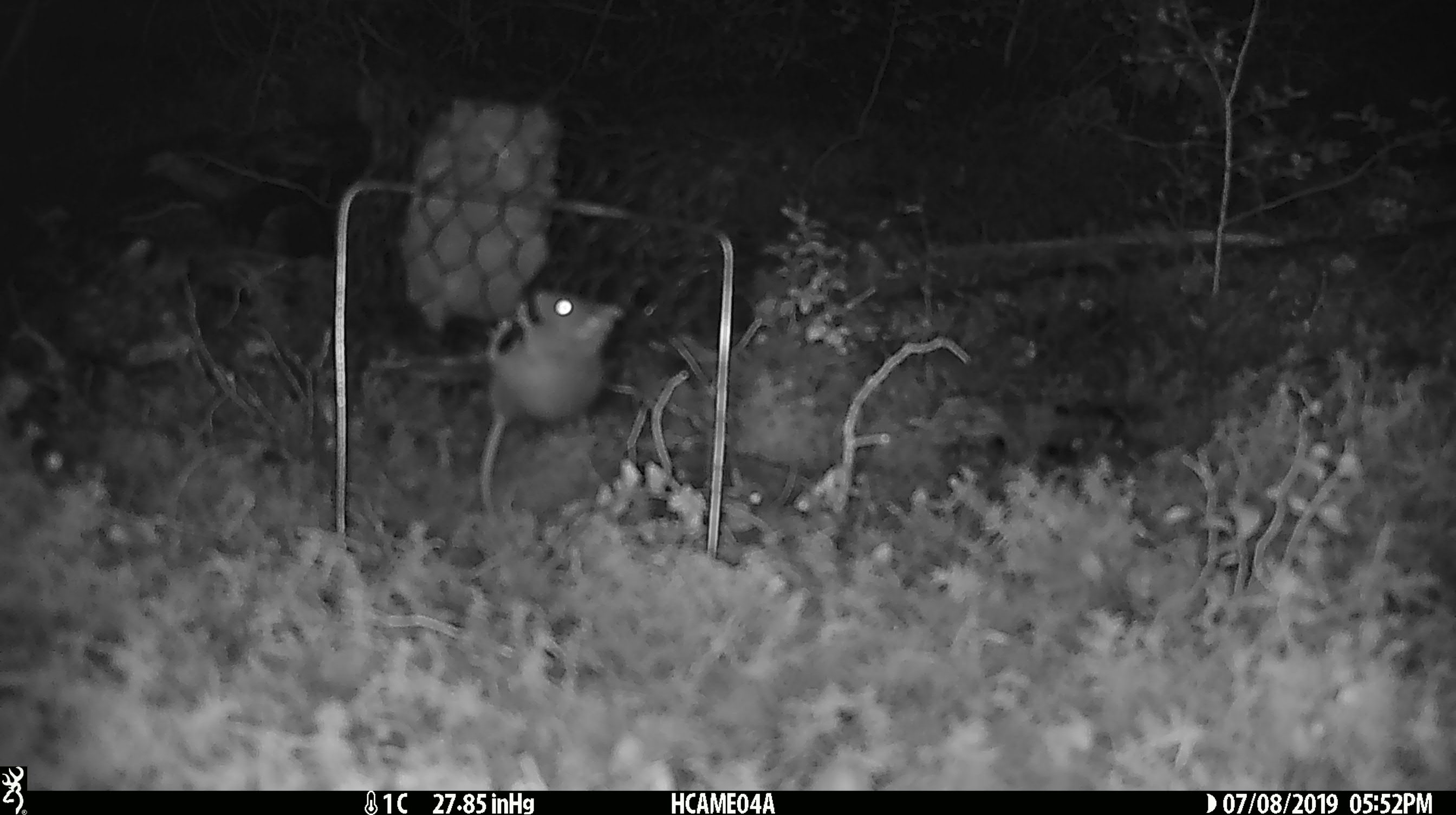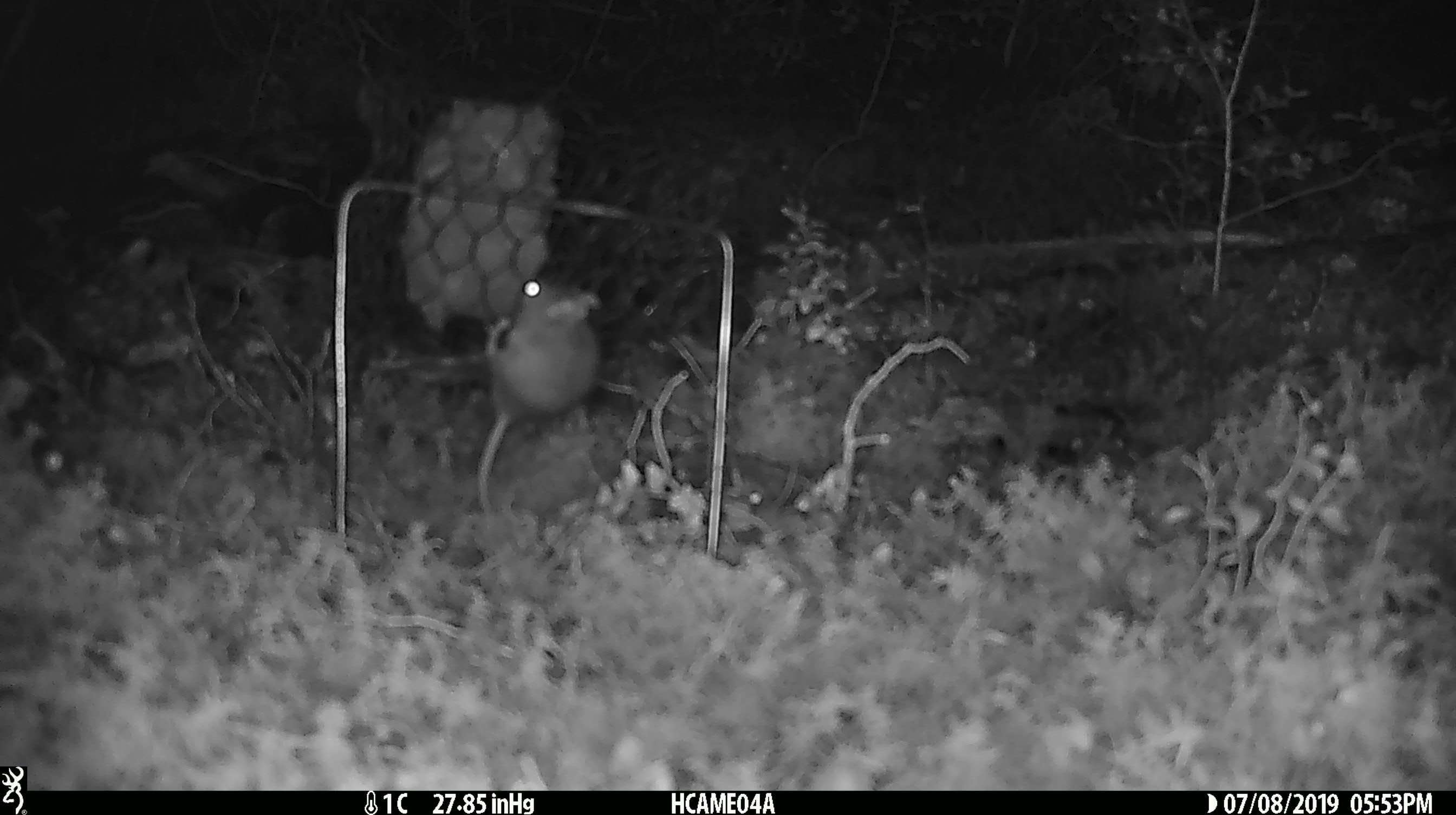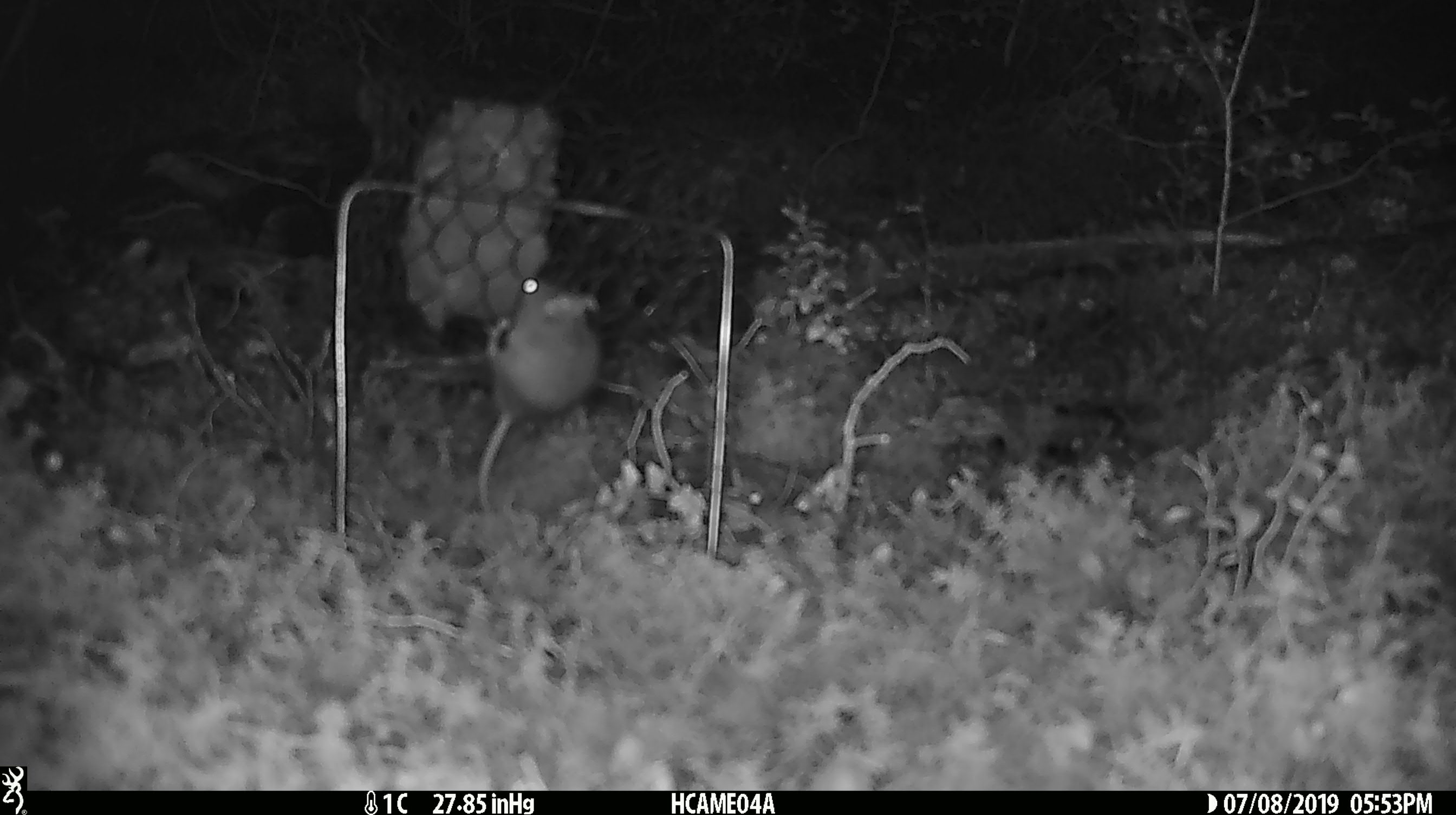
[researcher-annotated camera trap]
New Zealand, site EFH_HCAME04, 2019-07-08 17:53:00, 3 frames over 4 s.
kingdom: Animalia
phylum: Chordata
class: Mammalia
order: Rodentia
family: Muridae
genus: Mus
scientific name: Mus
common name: mouse